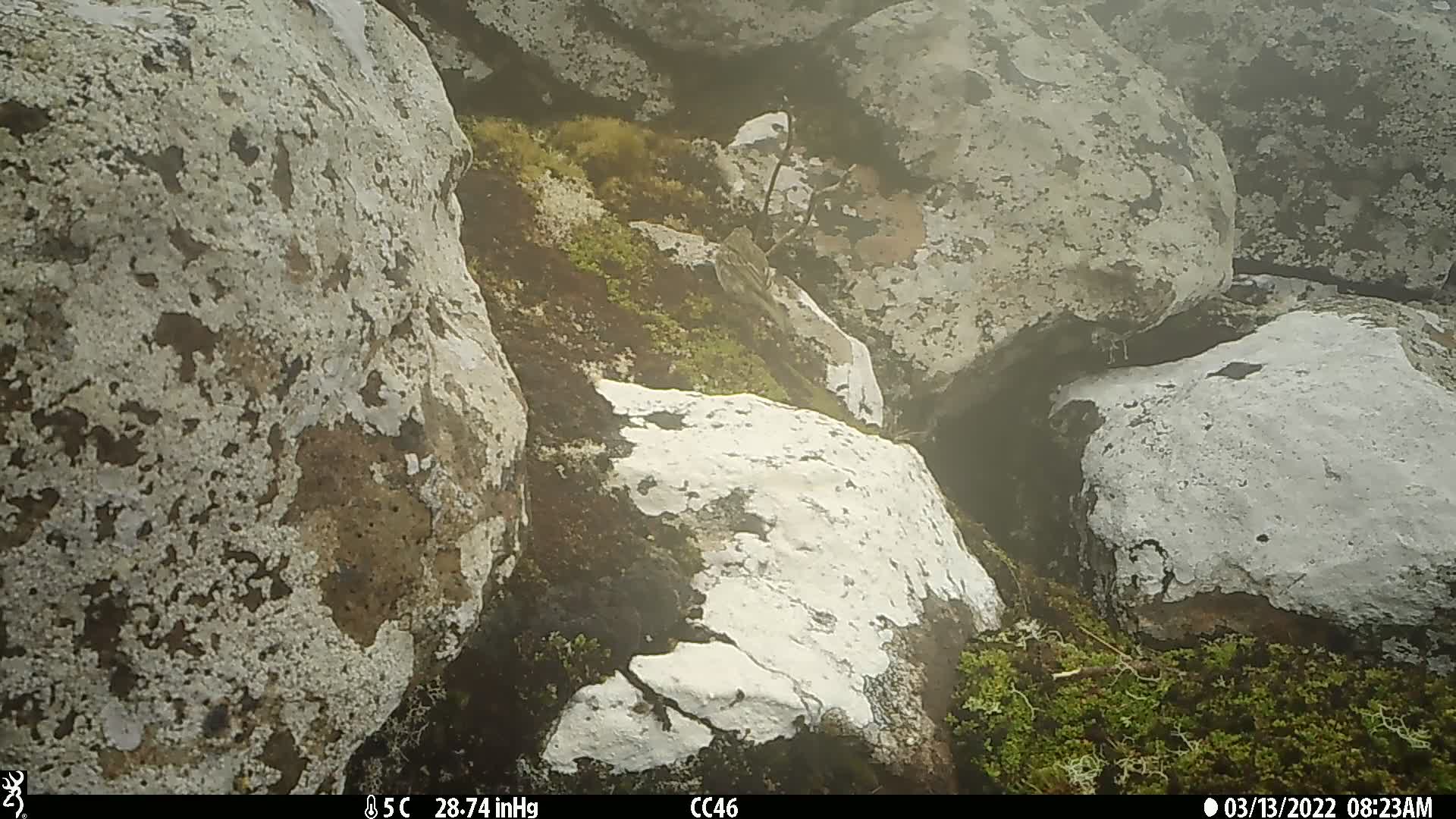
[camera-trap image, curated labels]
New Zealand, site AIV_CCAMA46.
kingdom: Animalia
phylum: Chordata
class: Aves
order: Passeriformes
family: Motacillidae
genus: Anthus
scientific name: Anthus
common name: pipit